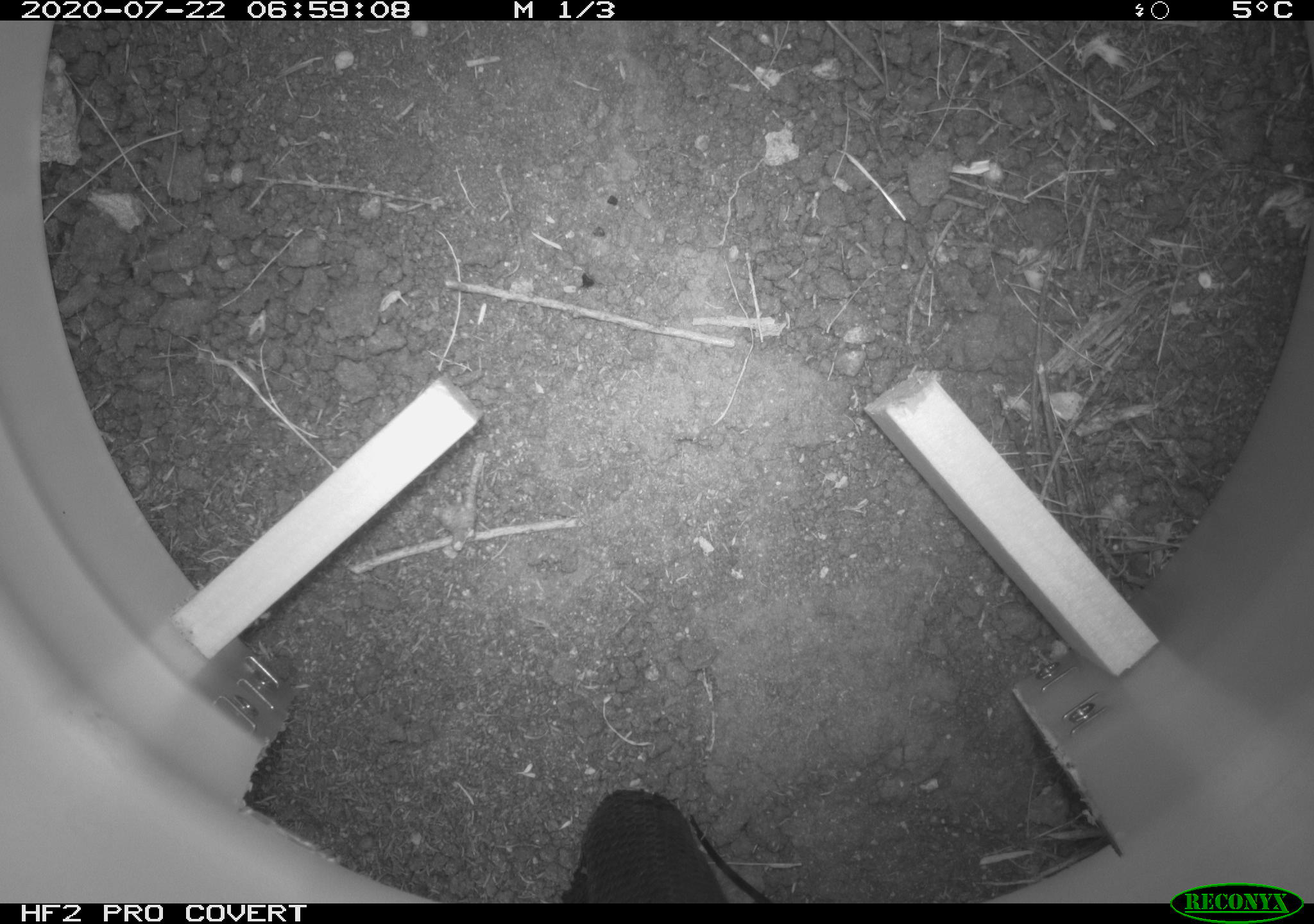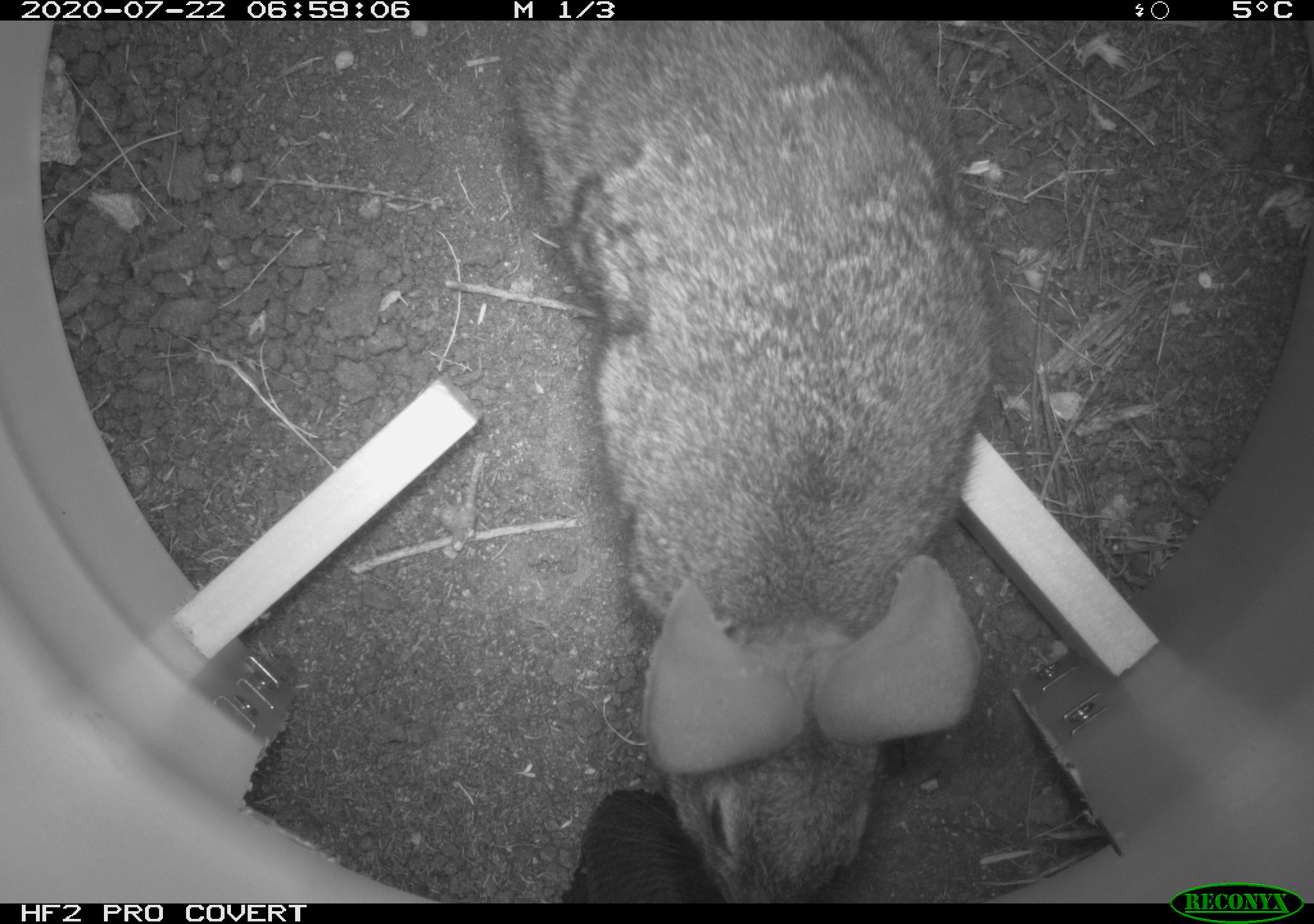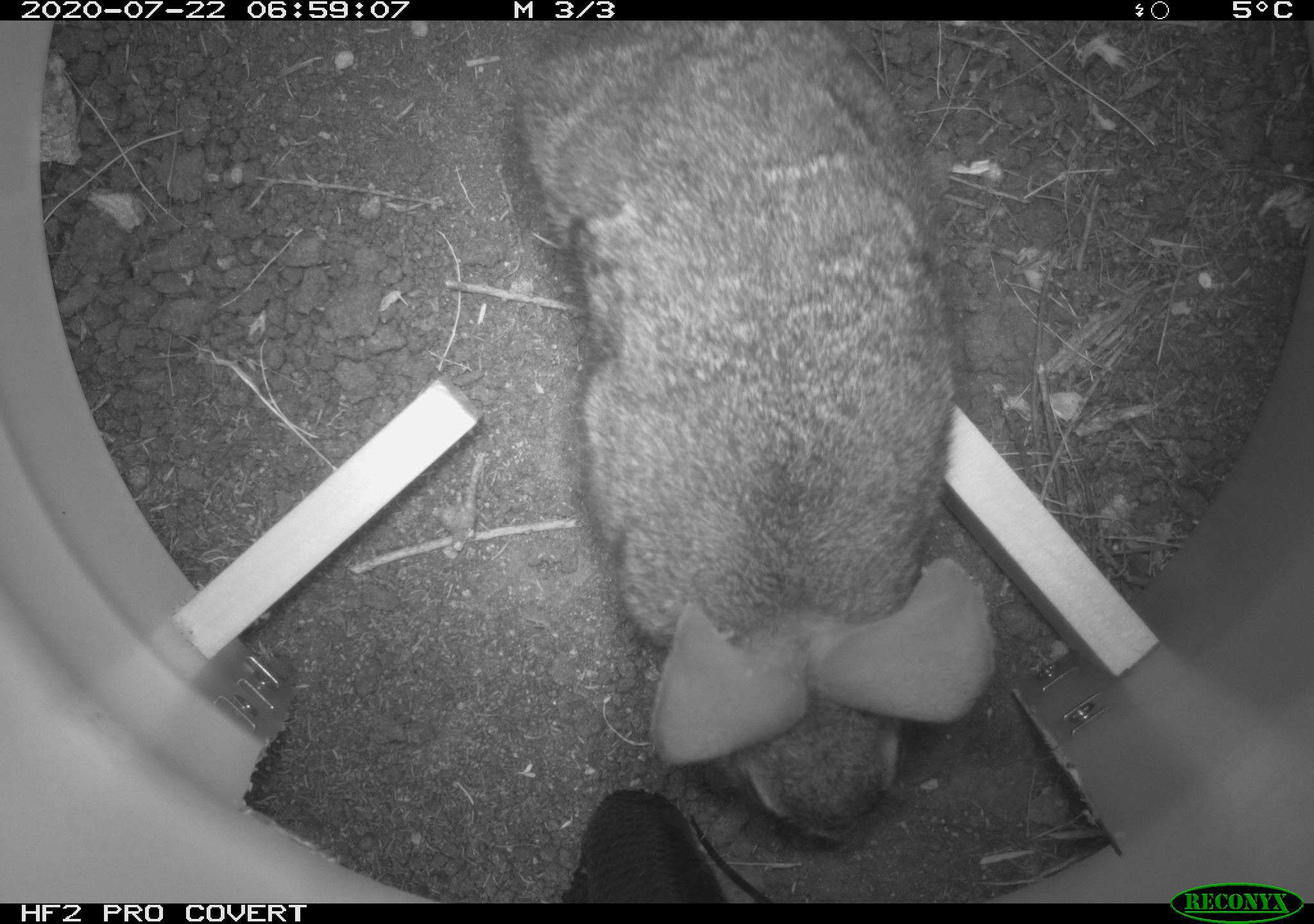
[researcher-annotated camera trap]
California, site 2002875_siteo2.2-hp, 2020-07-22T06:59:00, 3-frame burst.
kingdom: Animalia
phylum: Chordata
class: Mammalia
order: Lagomorpha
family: Leporidae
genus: Sylvilagus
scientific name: Sylvilagus bachmani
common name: brush rabbit